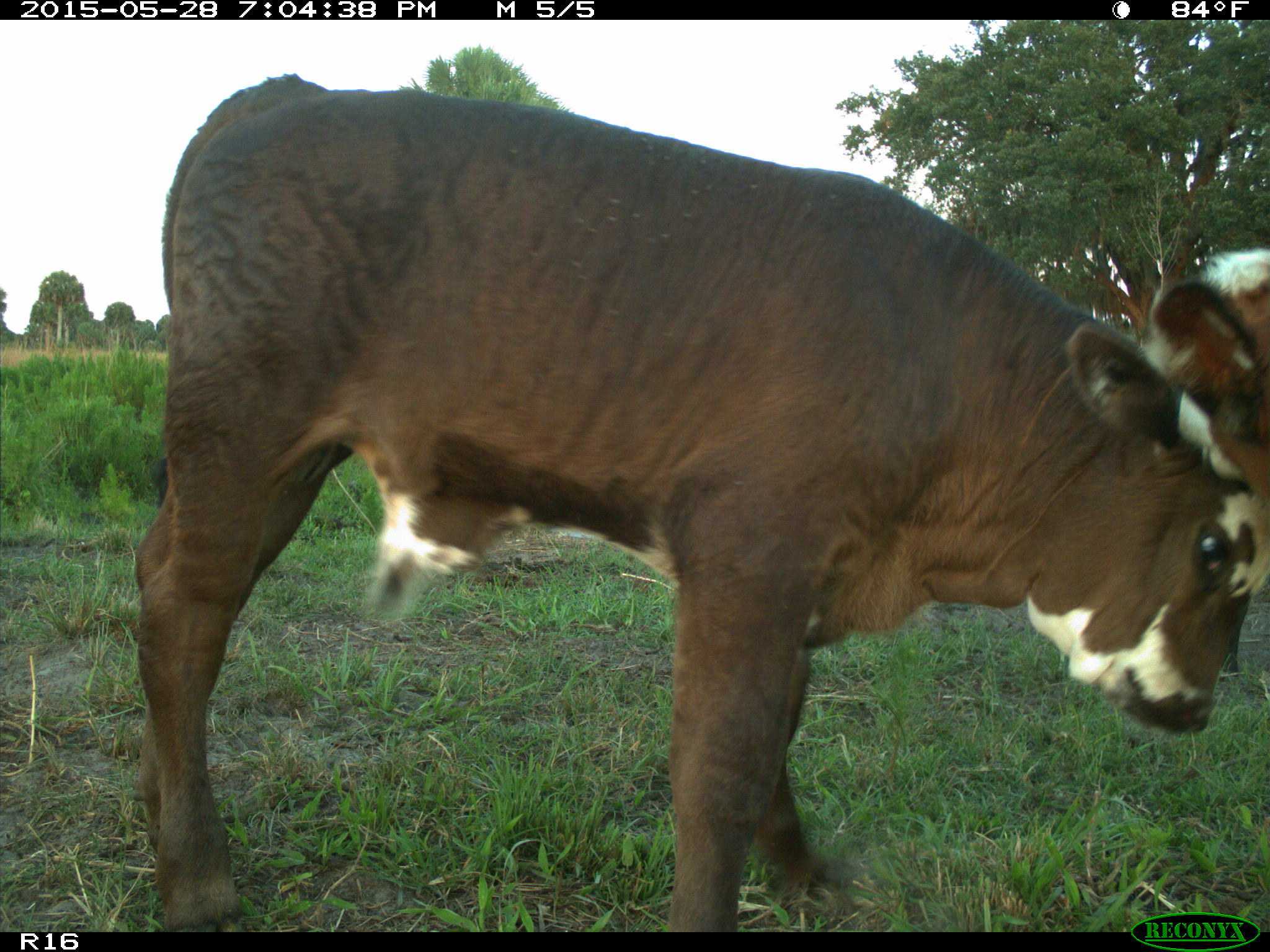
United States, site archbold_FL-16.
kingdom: Animalia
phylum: Chordata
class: Mammalia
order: Artiodactyla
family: Bovidae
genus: Bos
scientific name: Bos taurus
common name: domestic cow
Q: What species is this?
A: Bos taurus (domestic cow).